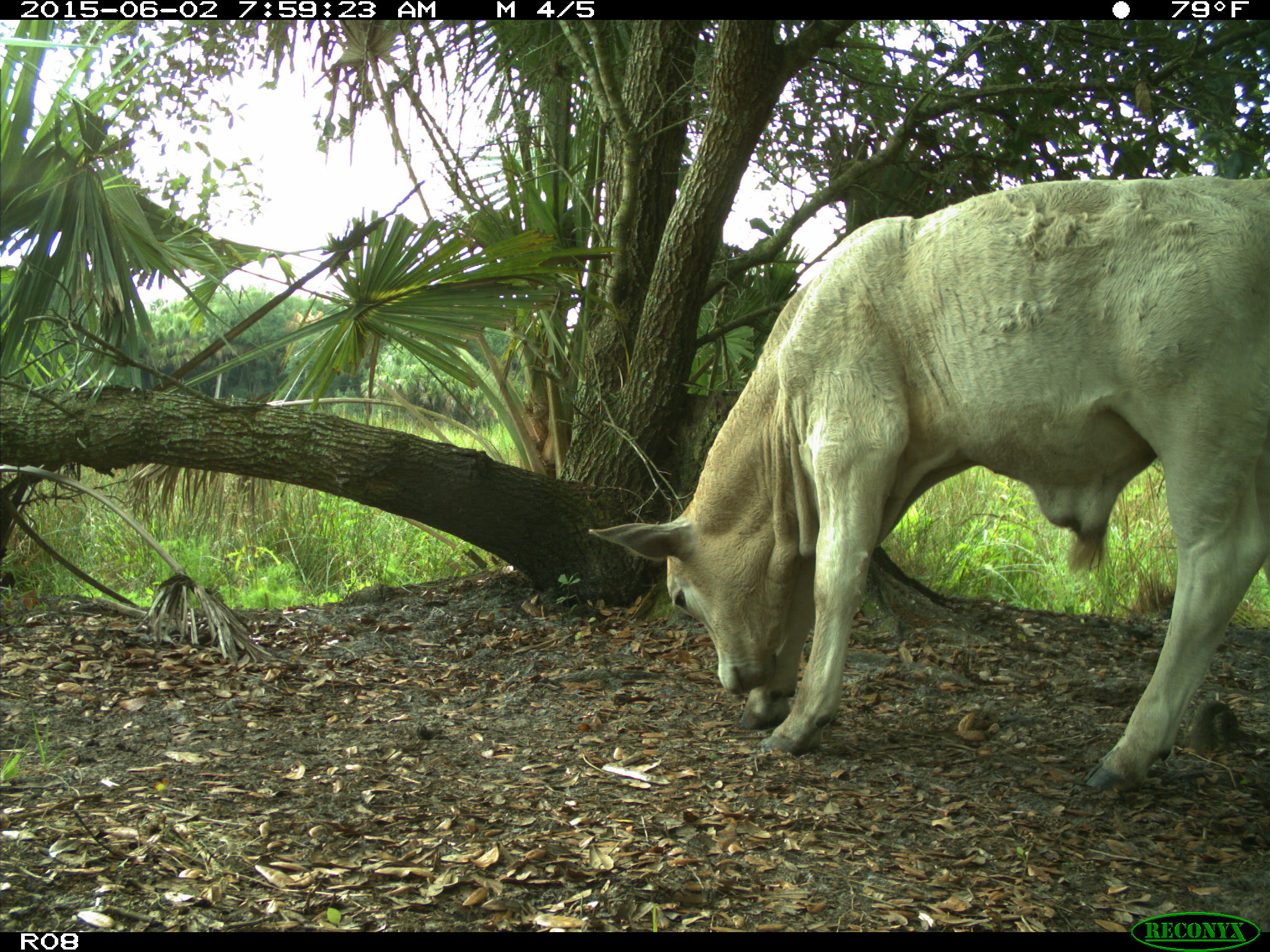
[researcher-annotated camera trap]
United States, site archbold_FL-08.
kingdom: Animalia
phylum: Chordata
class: Mammalia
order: Artiodactyla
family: Bovidae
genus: Bos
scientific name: Bos taurus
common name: domestic cow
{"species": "Bos taurus (domestic cow)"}